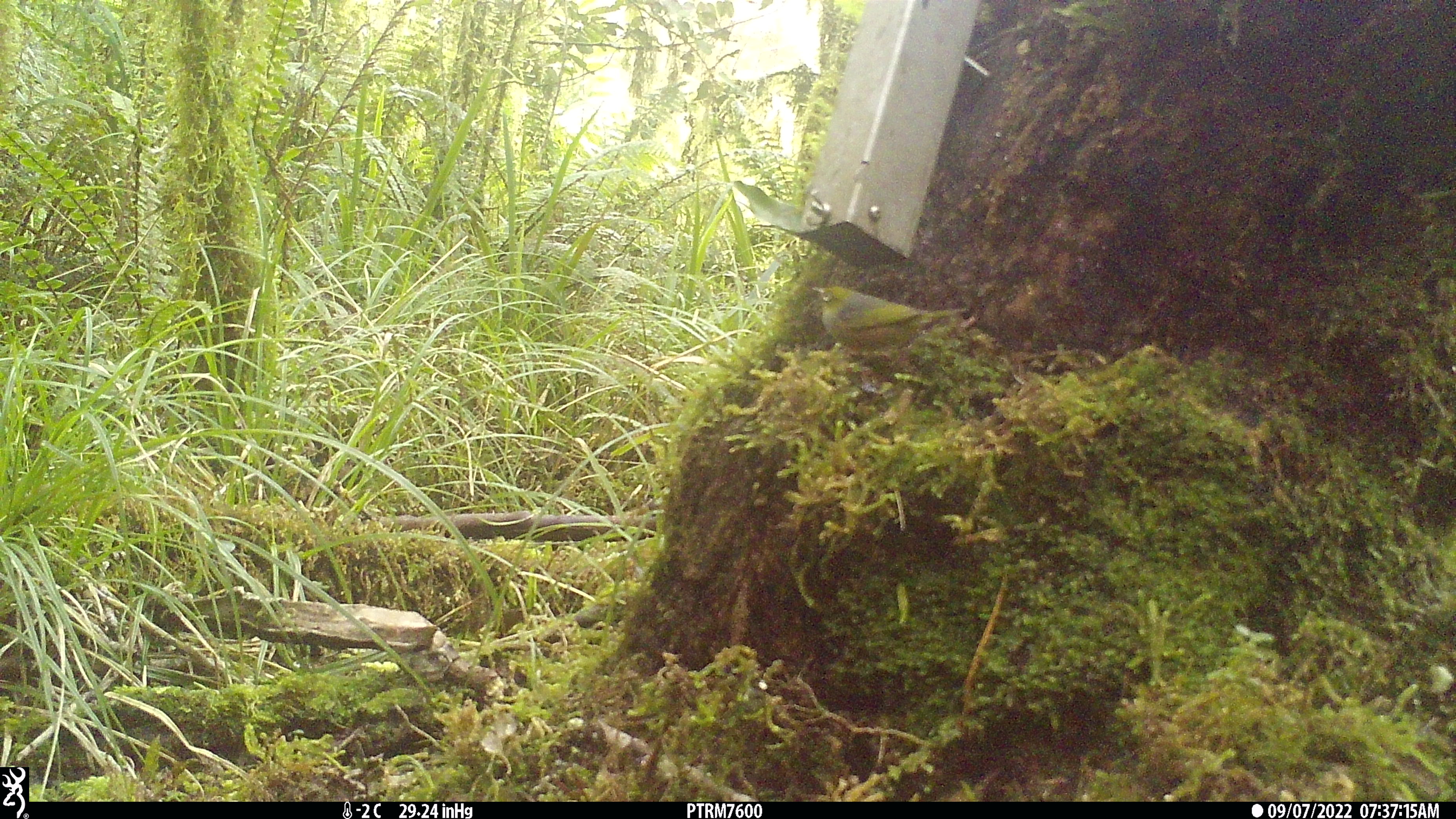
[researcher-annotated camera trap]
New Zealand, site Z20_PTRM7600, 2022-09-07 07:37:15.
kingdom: Animalia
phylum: Chordata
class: Aves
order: Passeriformes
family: Zosteropidae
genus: Zosterops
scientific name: Zosterops lateralis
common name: silvereye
Silvereye (Zosterops lateralis).